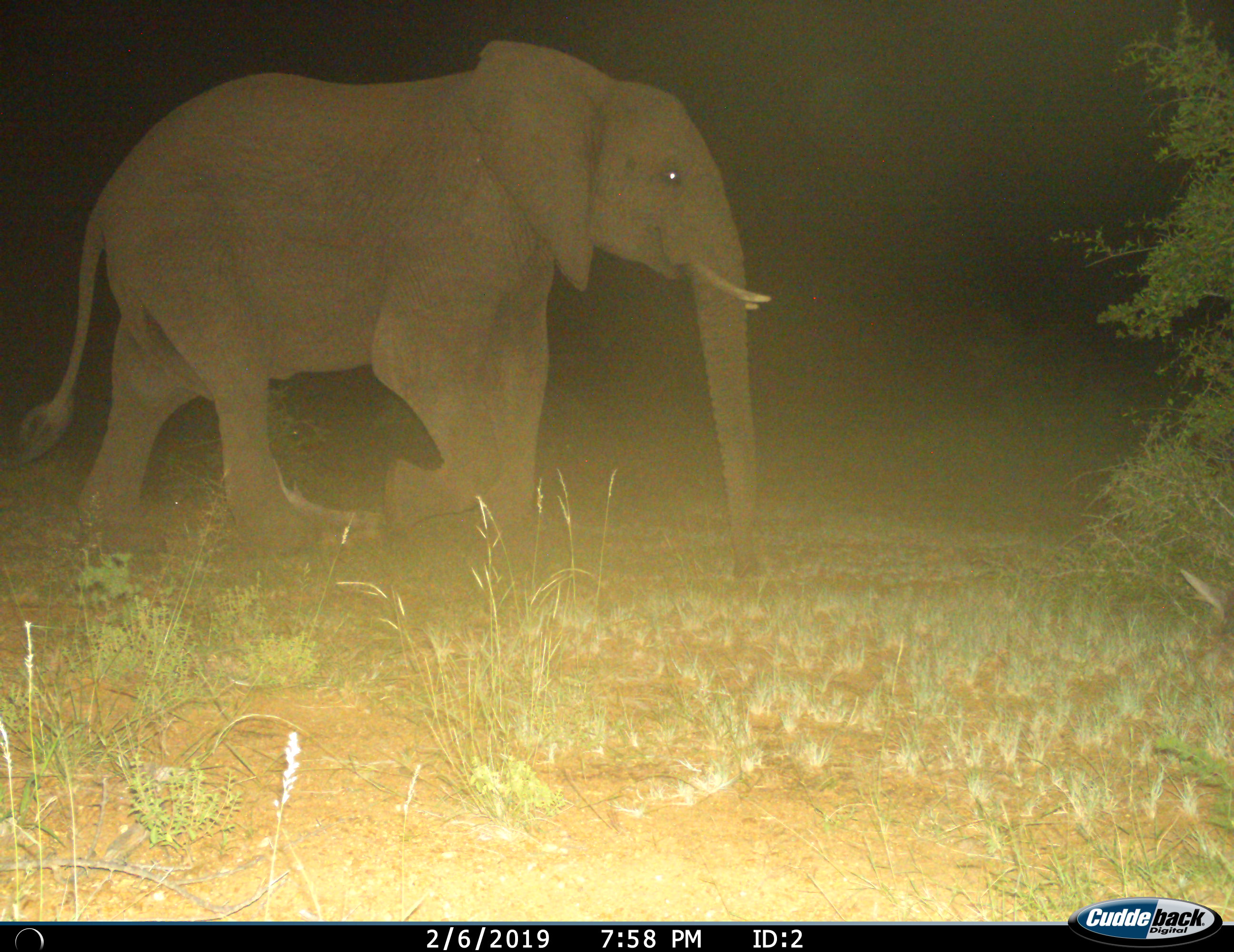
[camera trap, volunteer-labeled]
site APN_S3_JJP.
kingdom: Animalia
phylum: Chordata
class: Mammalia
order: Proboscidea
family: Elephantidae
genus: Loxodonta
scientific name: Loxodonta africana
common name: african bush elephant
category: elephant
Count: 1.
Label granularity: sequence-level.